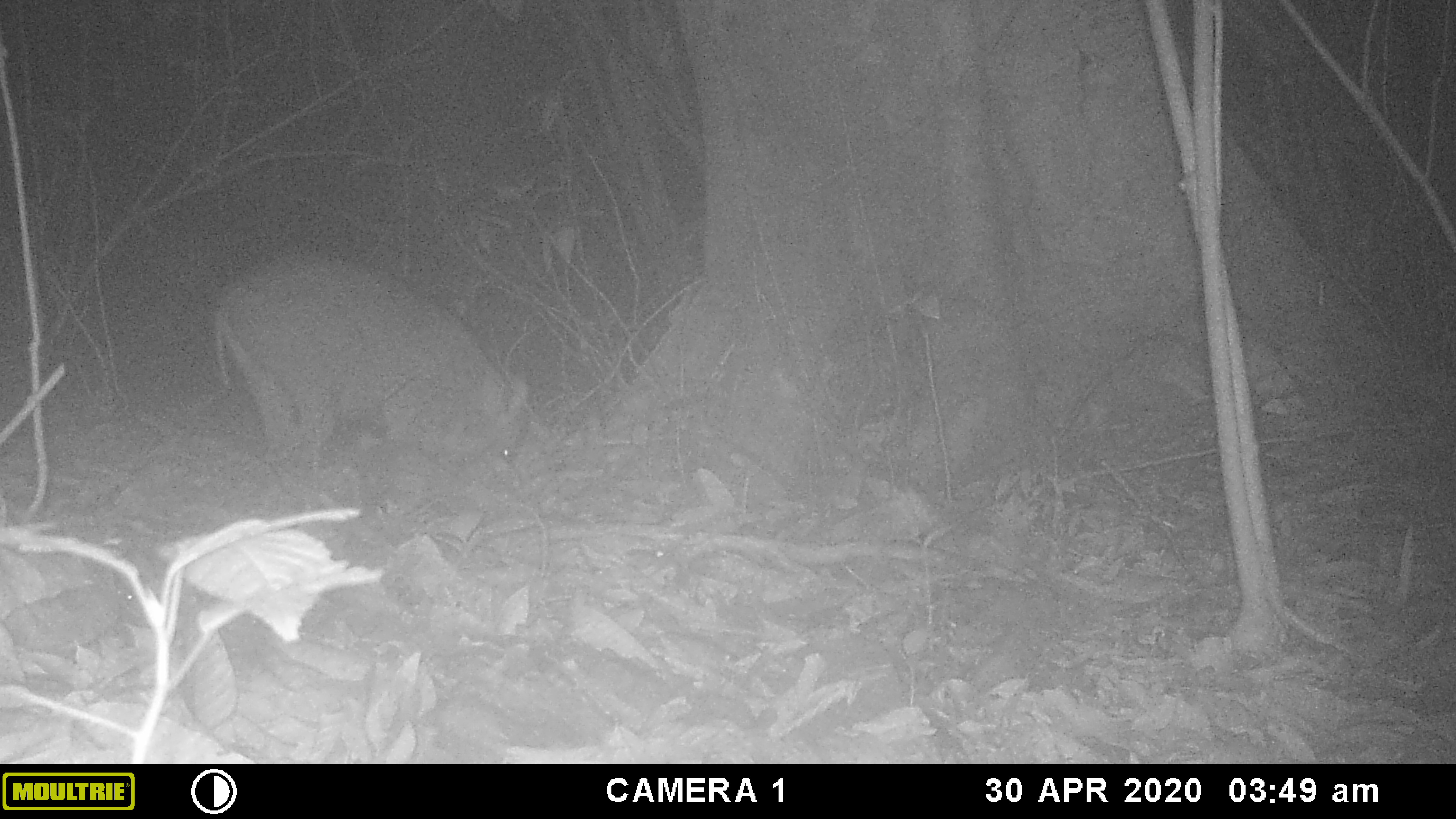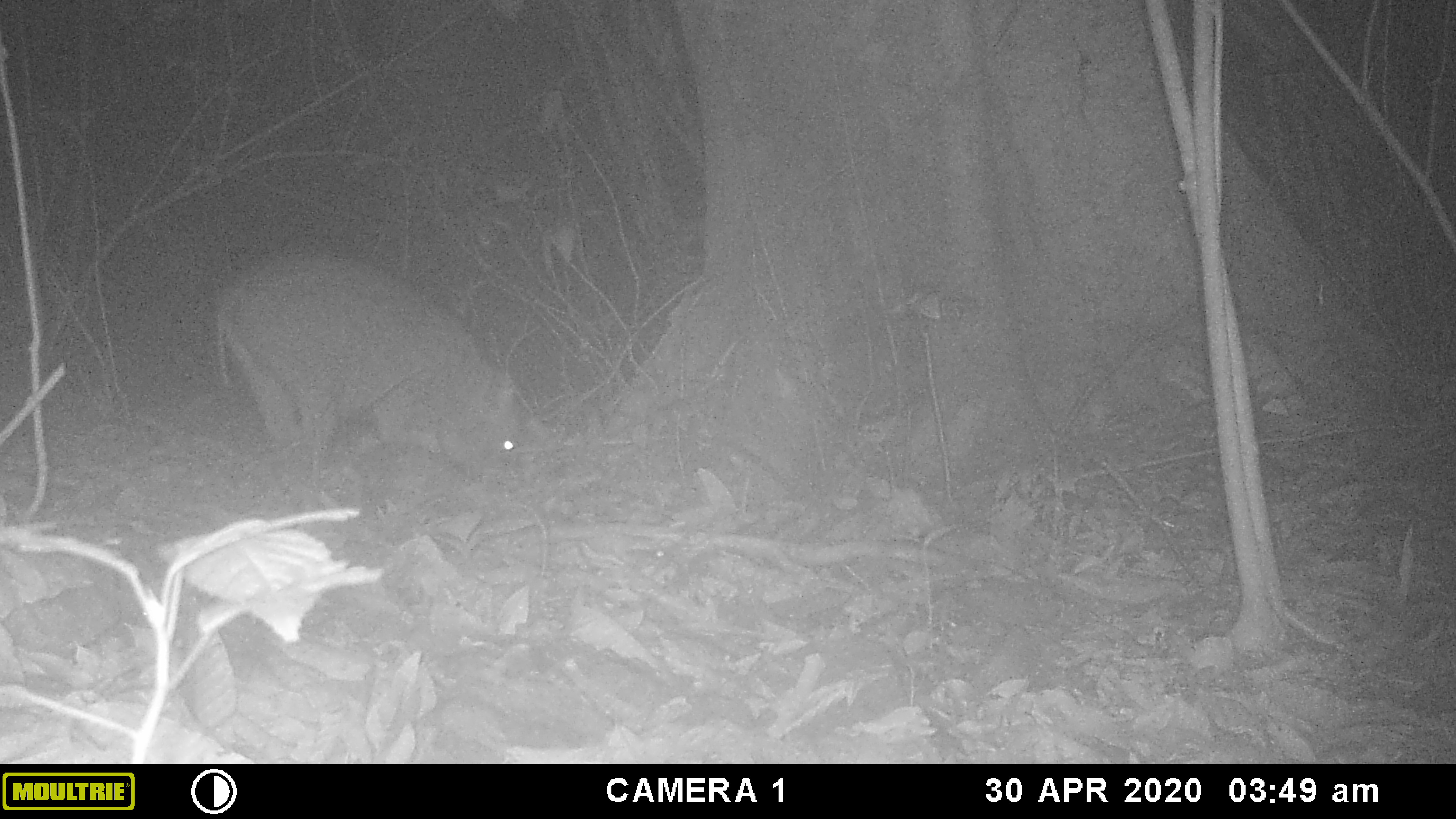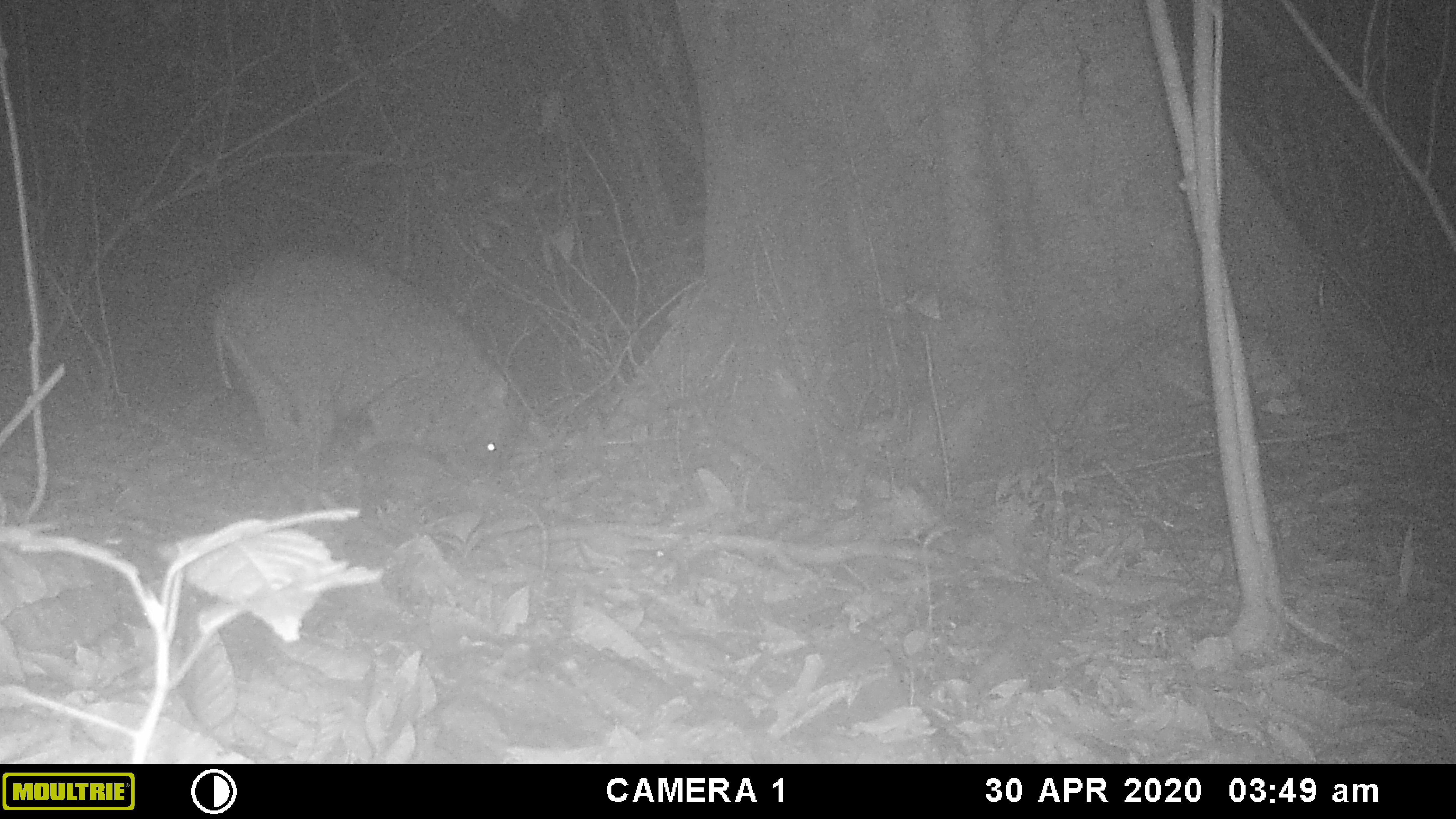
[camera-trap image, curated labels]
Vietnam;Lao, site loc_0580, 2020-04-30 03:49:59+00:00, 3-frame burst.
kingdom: Animalia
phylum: Chordata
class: Mammalia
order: Artiodactyla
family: Suidae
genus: Sus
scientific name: Sus scrofa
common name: eurasian wild pig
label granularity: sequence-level